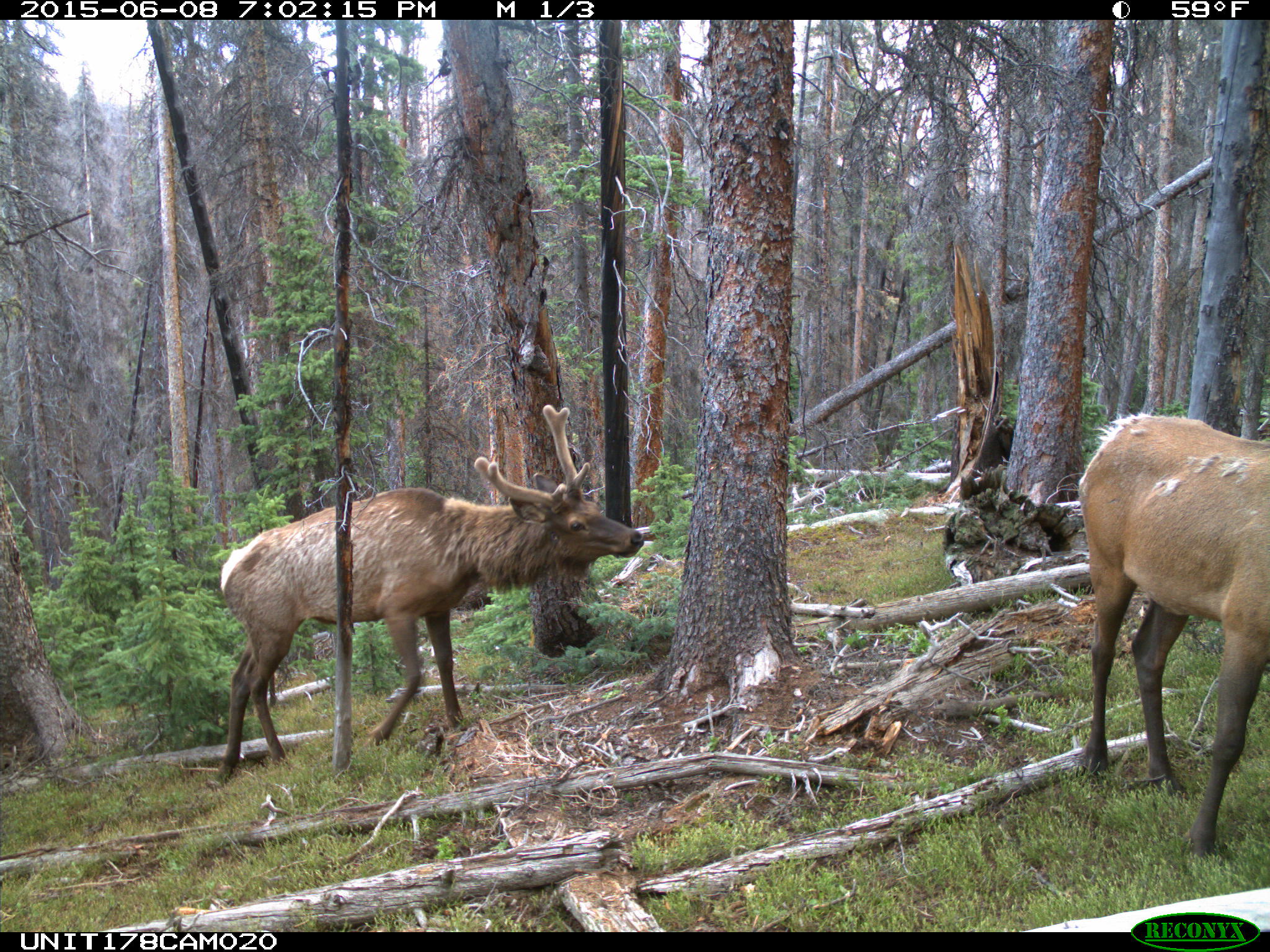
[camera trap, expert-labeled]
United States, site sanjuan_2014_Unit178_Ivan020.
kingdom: Animalia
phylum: Chordata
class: Mammalia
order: Artiodactyla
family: Cervidae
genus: Cervus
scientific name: Cervus elaphus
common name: red deer